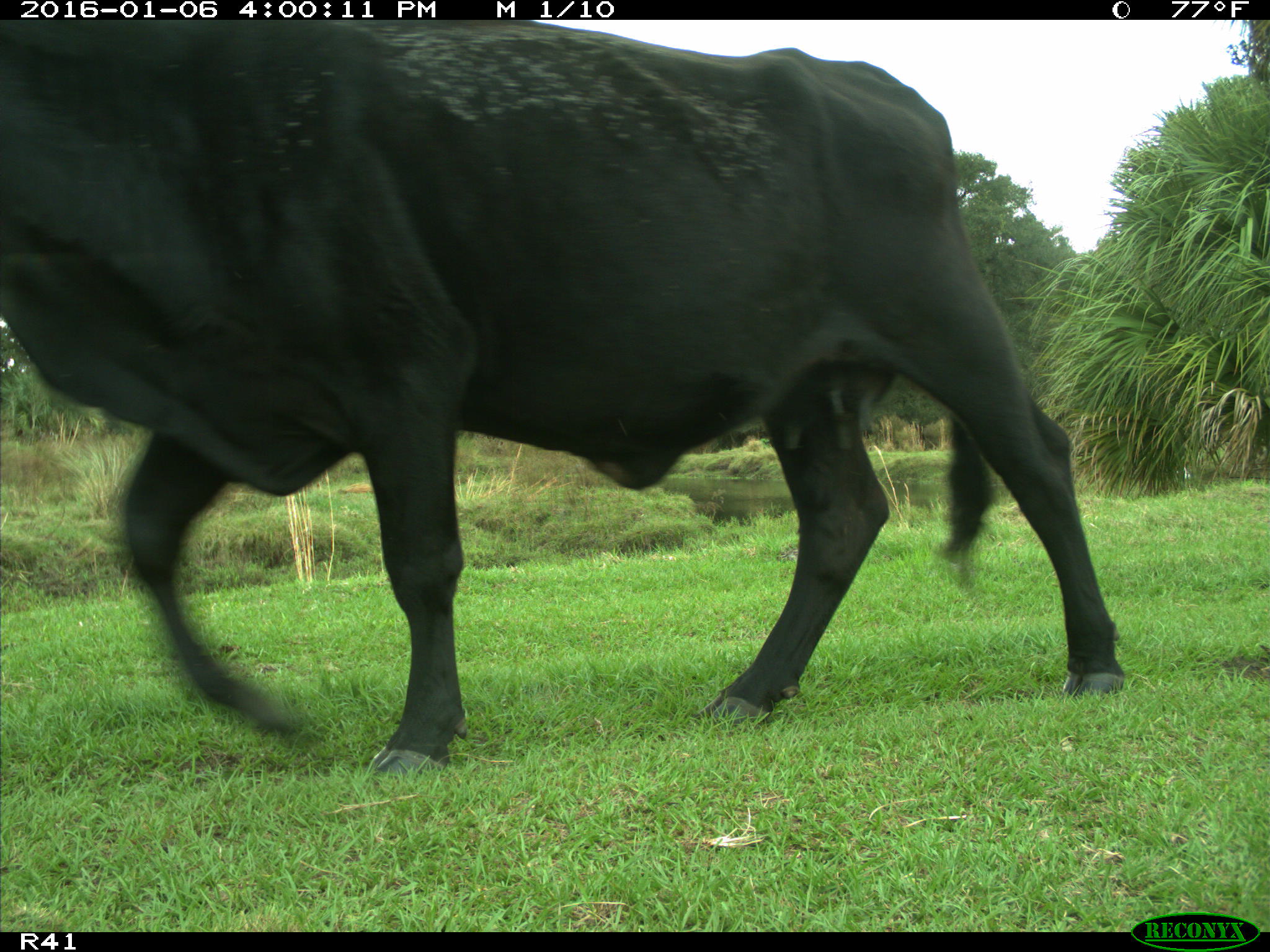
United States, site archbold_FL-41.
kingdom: Animalia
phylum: Chordata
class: Mammalia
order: Artiodactyla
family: Bovidae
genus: Bos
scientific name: Bos taurus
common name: domestic cow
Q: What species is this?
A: Bos taurus (domestic cow).